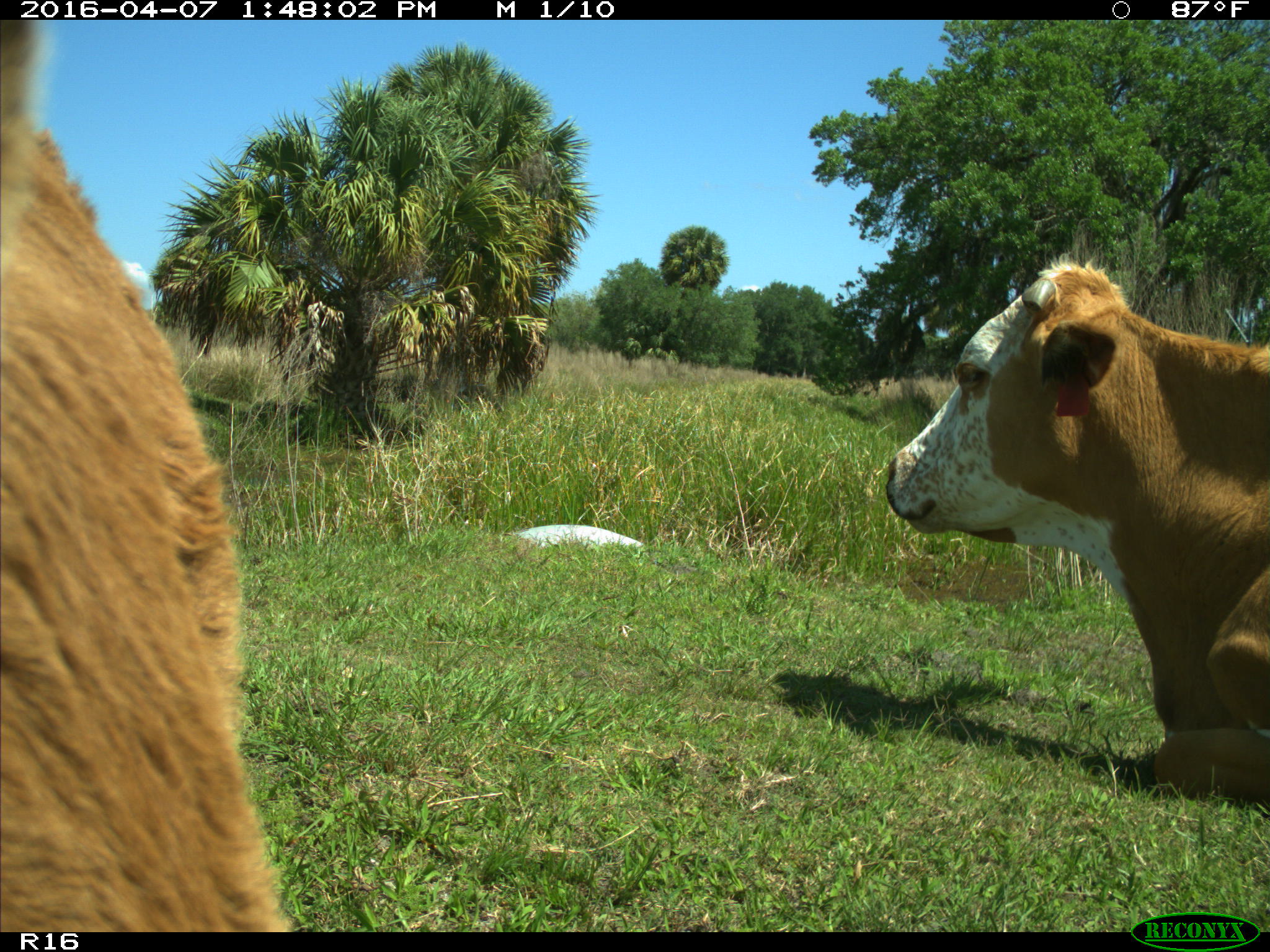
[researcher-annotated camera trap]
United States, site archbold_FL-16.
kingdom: Animalia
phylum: Chordata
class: Mammalia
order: Artiodactyla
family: Bovidae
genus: Bos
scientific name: Bos taurus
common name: domestic cow